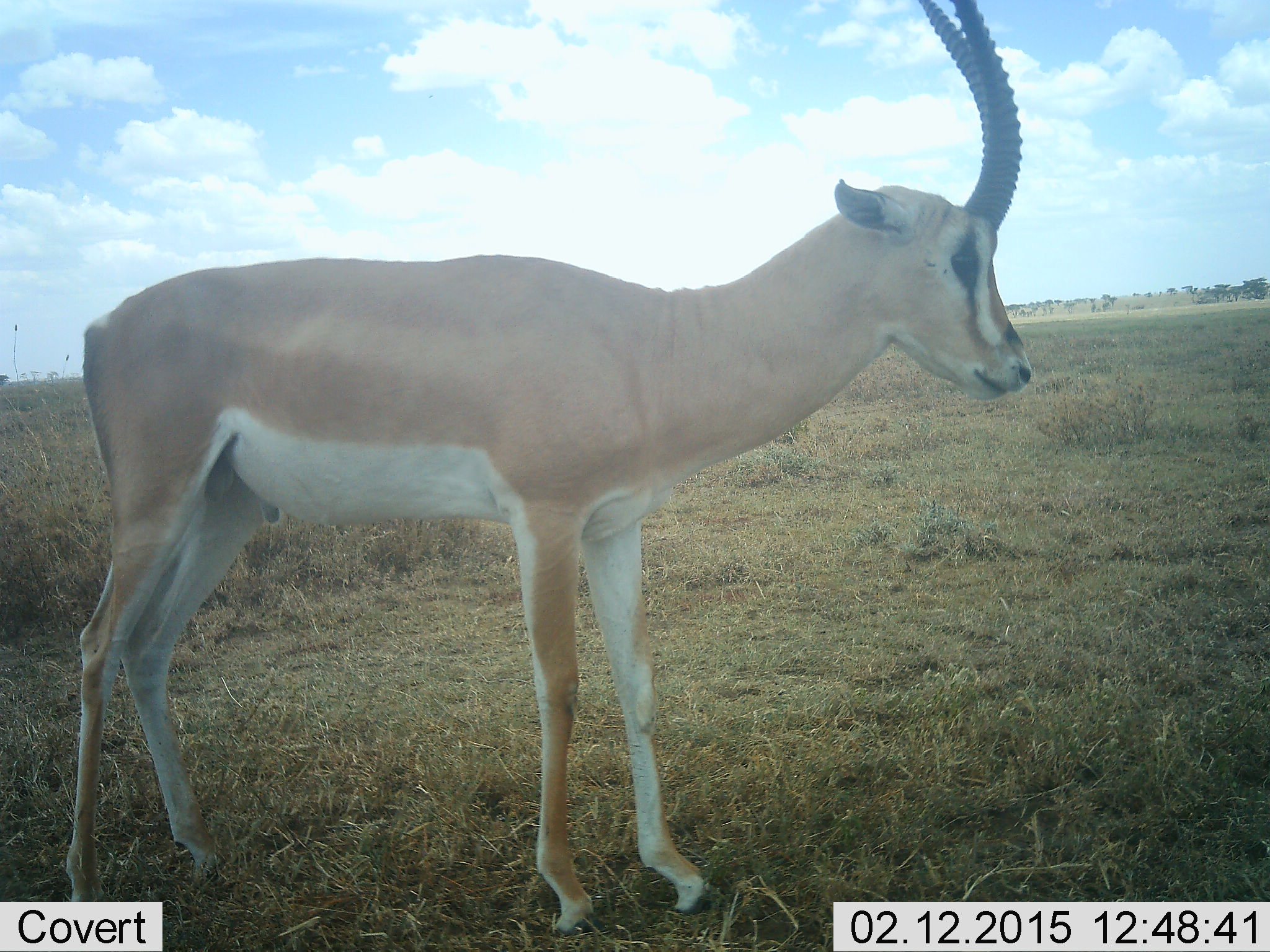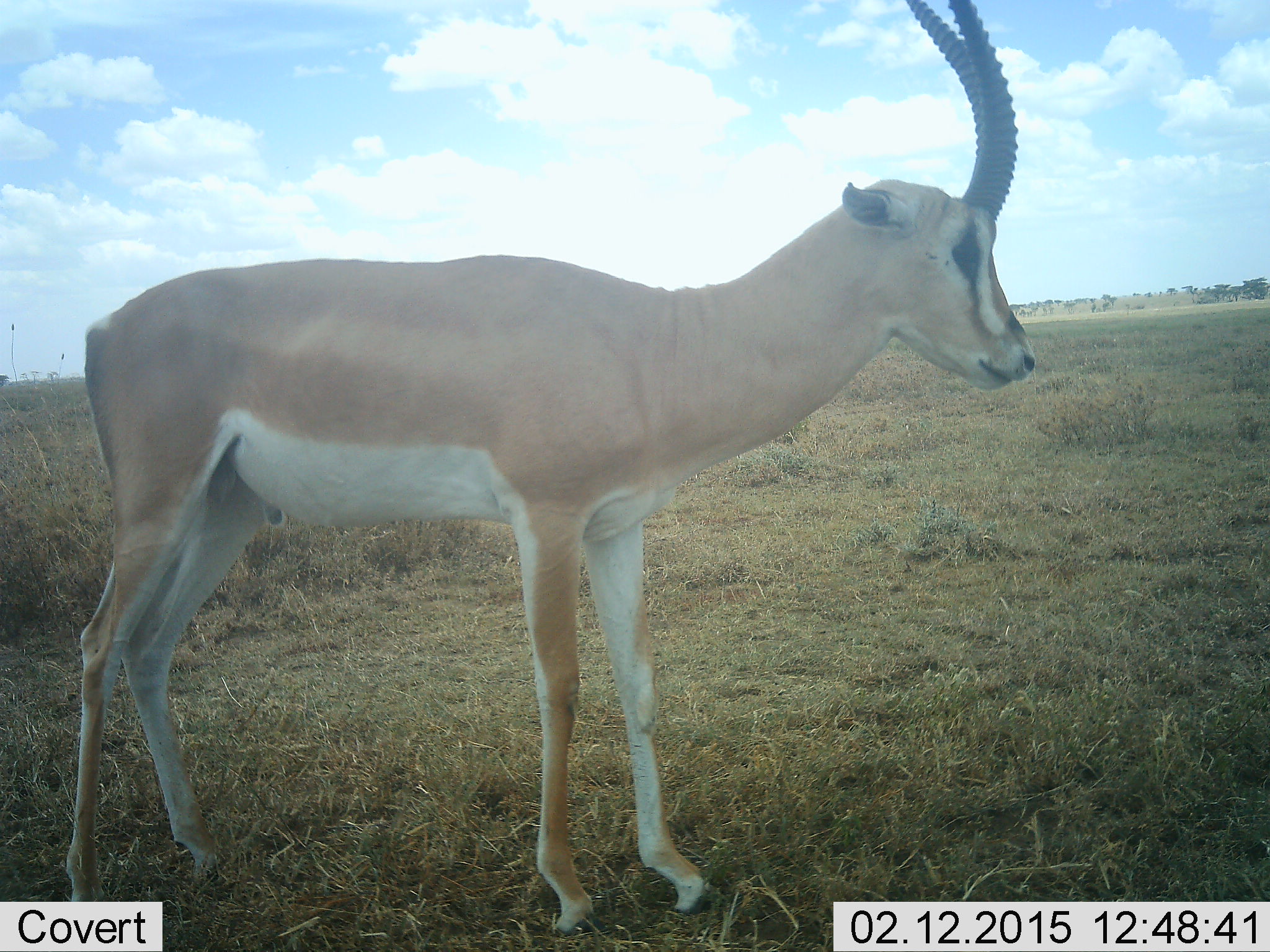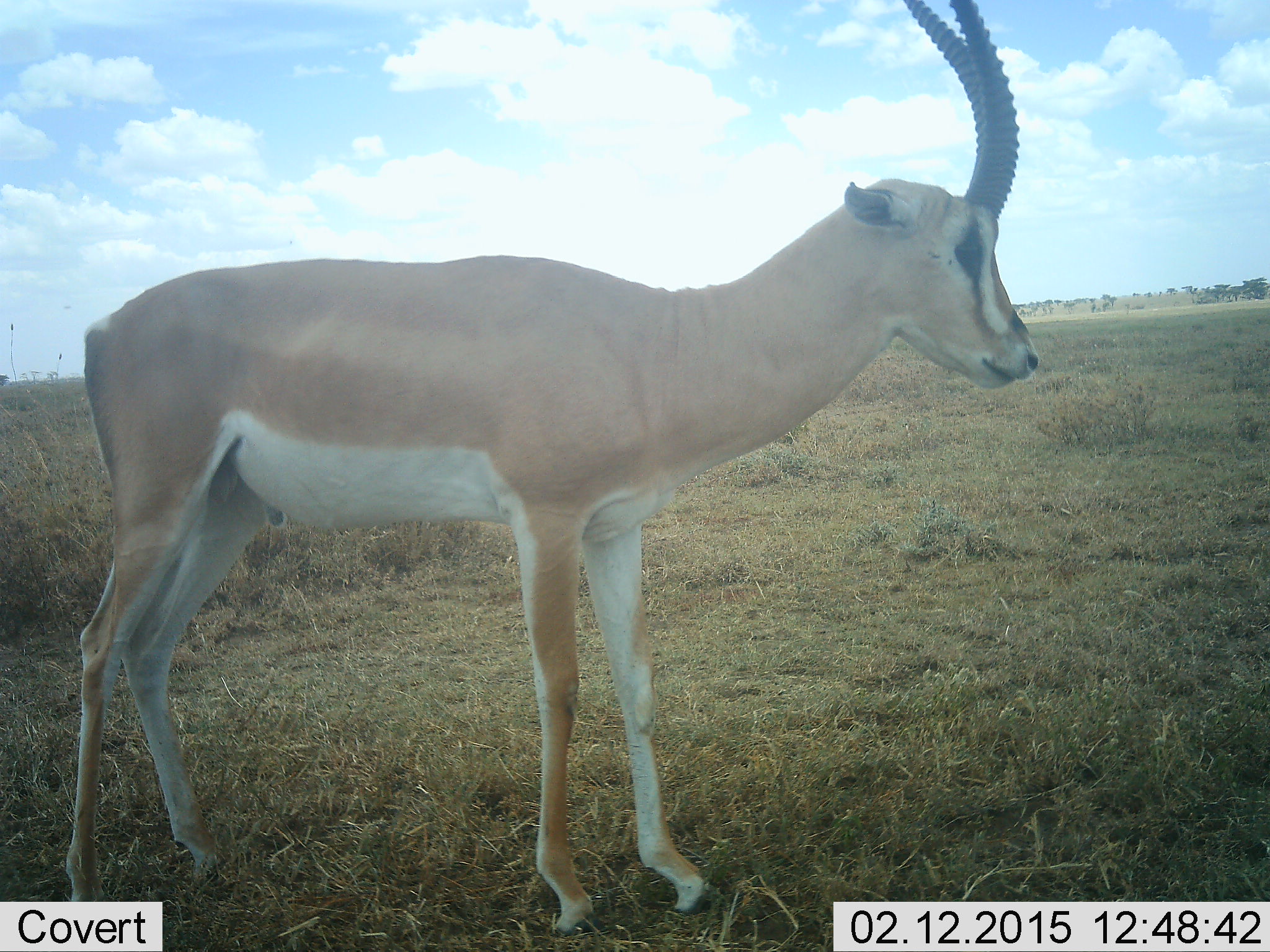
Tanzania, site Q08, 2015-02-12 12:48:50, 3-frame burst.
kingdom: Animalia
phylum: Chordata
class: Mammalia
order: Artiodactyla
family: Bovidae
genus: Nanger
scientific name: Nanger granti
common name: grant's gazelle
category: gazellegrants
Gazellegrants (grant's gazelle) (Nanger granti), count 1. Behavior (volunteer vote fractions): standing 100%, resting 0%, moving 0%, interacting 0%. Young present (vote fraction): 0%. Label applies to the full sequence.